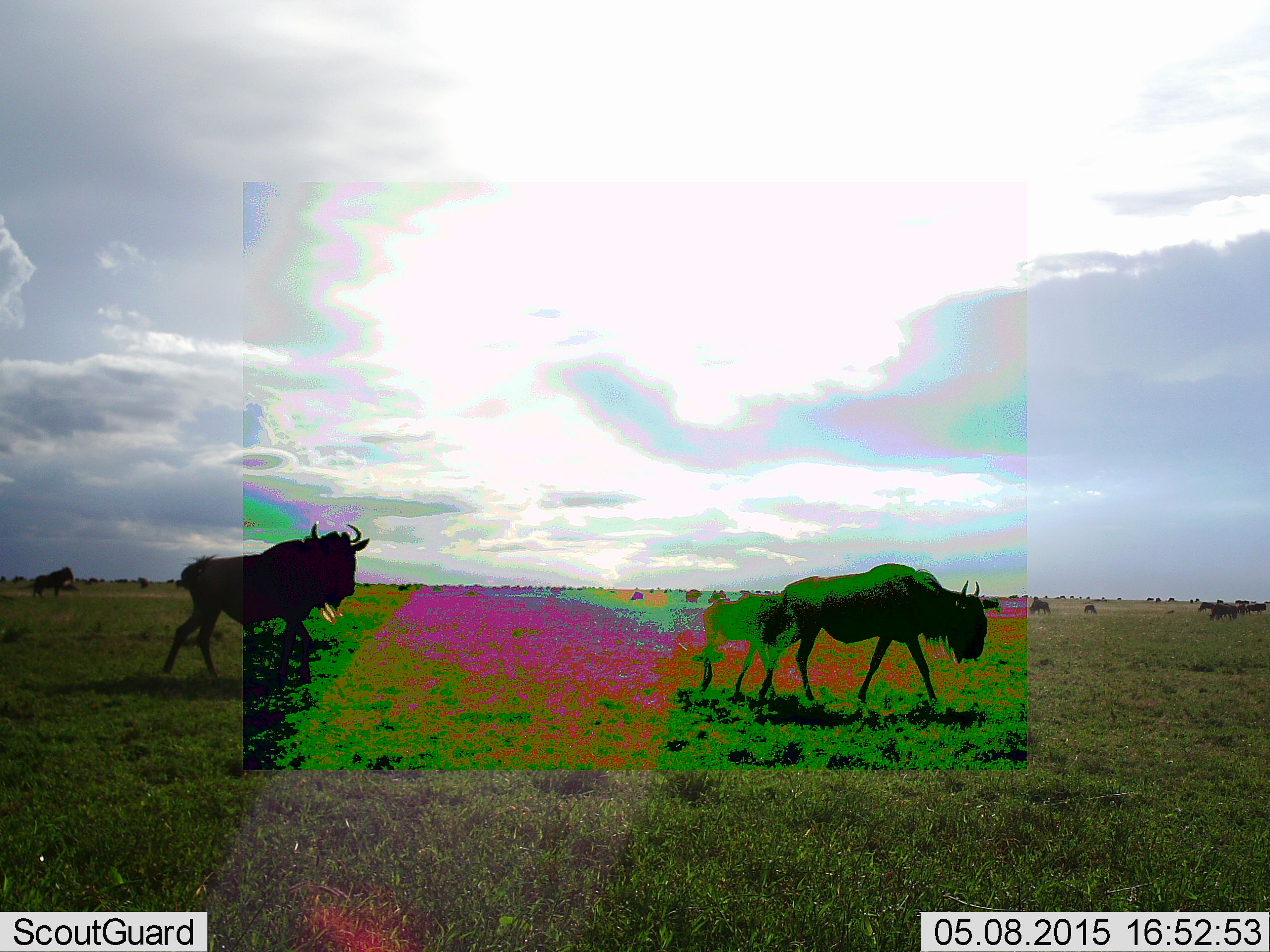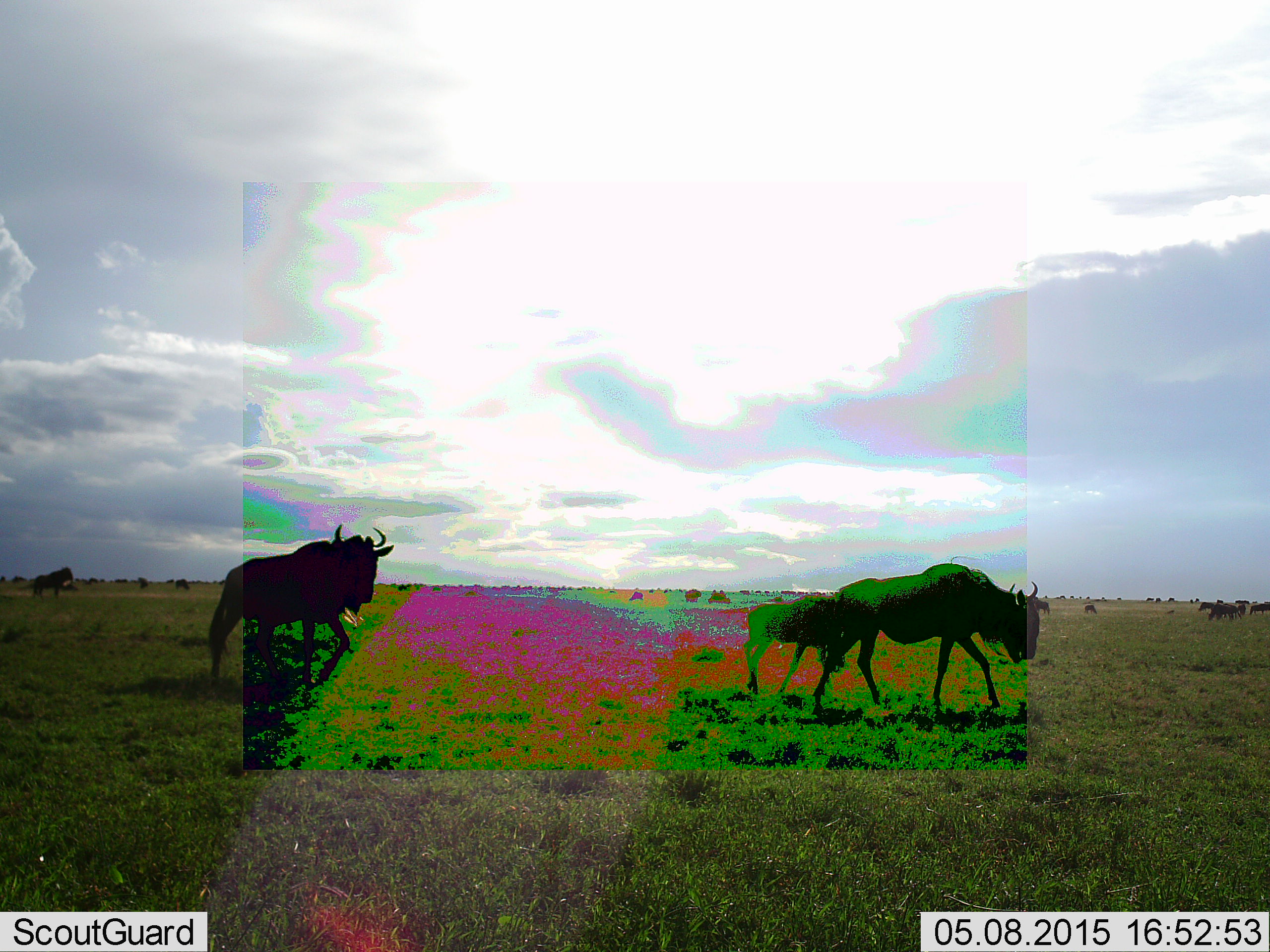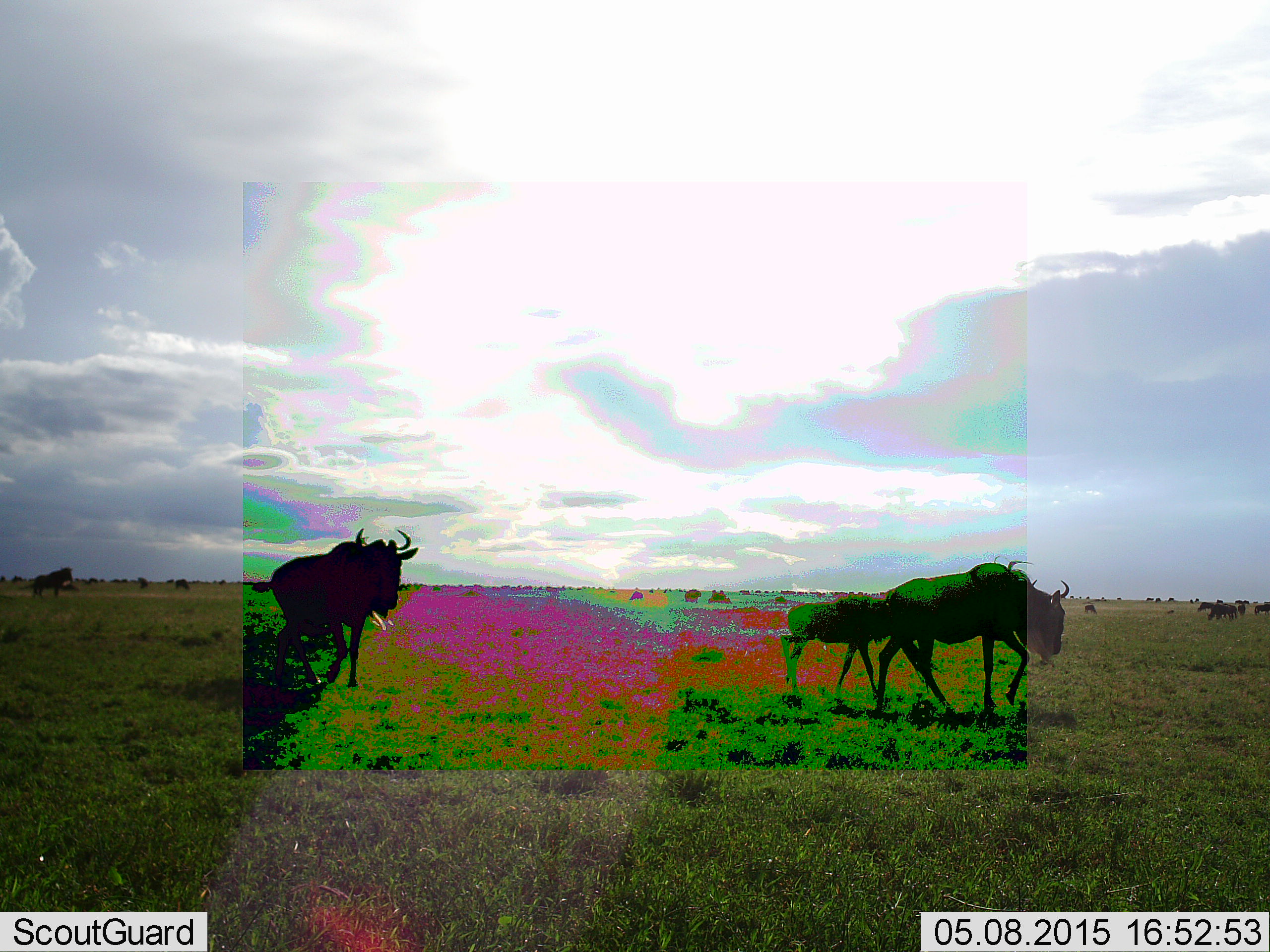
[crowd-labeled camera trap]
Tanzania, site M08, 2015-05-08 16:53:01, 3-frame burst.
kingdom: Animalia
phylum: Chordata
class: Mammalia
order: Artiodactyla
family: Bovidae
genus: Connochaetes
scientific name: Connochaetes taurinus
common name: blue wildebeest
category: wildebeest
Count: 3.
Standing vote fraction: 11%.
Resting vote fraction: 0%.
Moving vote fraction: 100%.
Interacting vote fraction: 0%.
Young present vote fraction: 44%.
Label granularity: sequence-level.